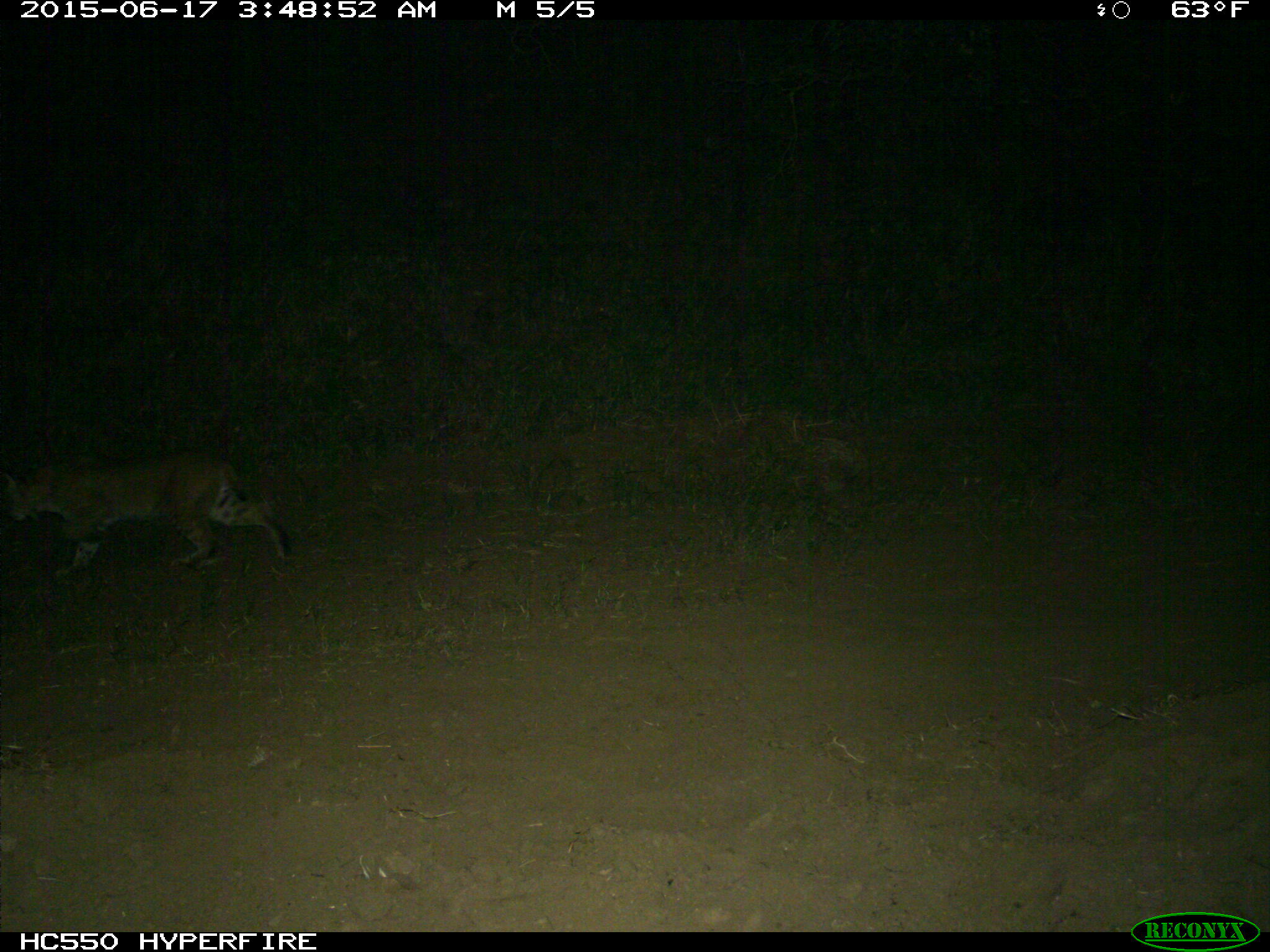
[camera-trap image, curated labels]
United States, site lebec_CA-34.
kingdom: Animalia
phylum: Chordata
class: Mammalia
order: Carnivora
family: Felidae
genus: Lynx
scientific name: Lynx rufus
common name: bobcat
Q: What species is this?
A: Lynx rufus (bobcat).